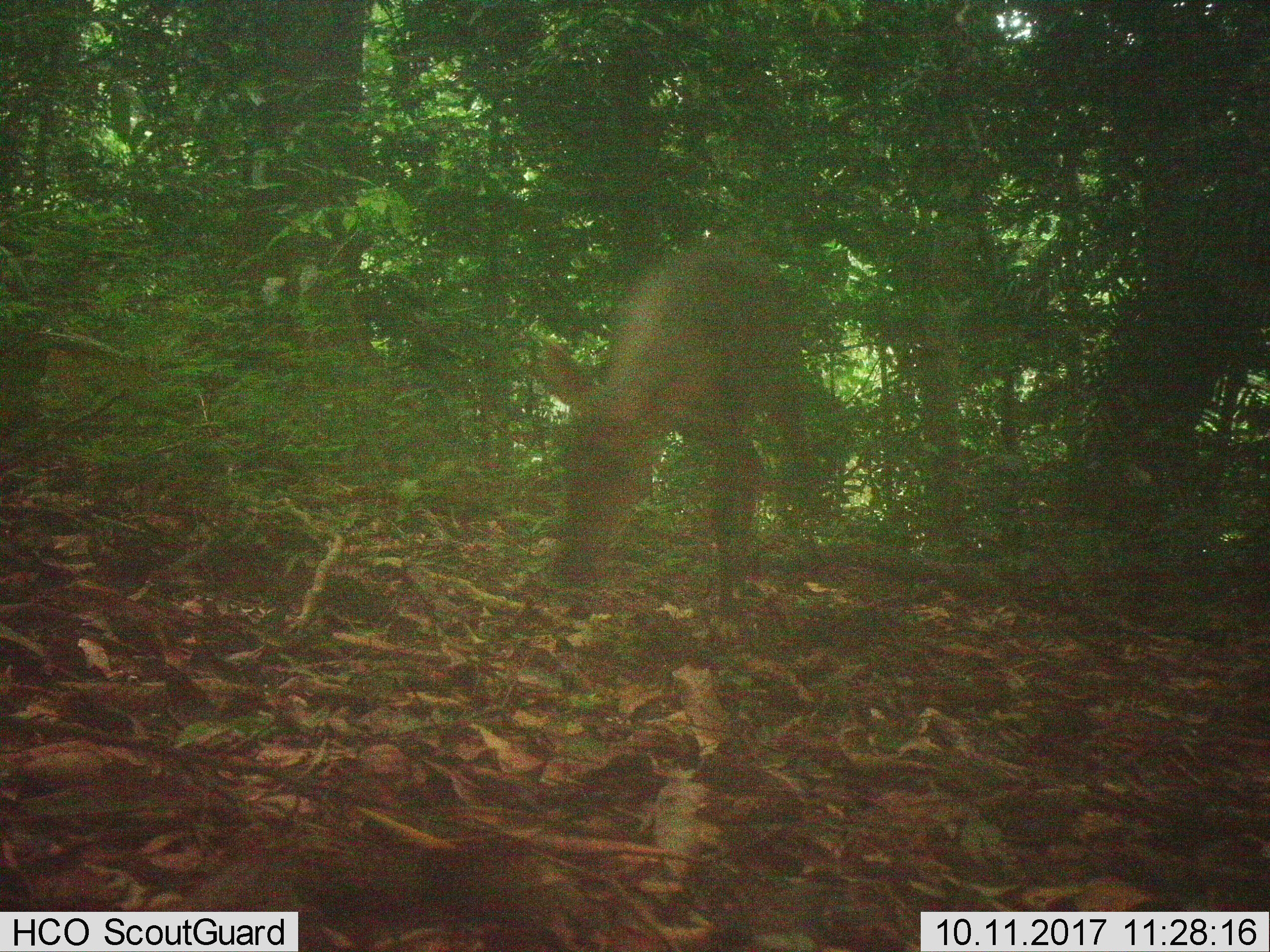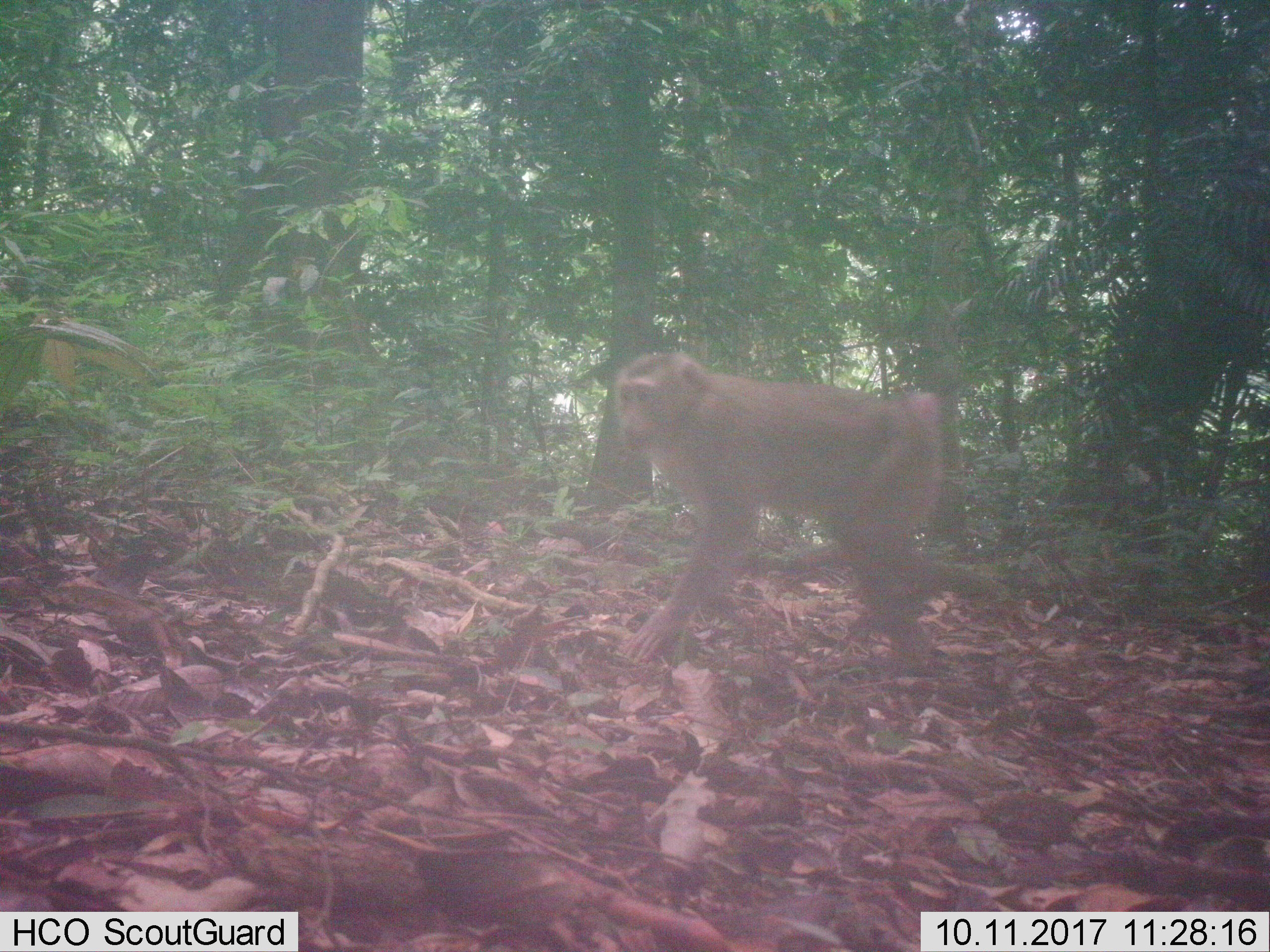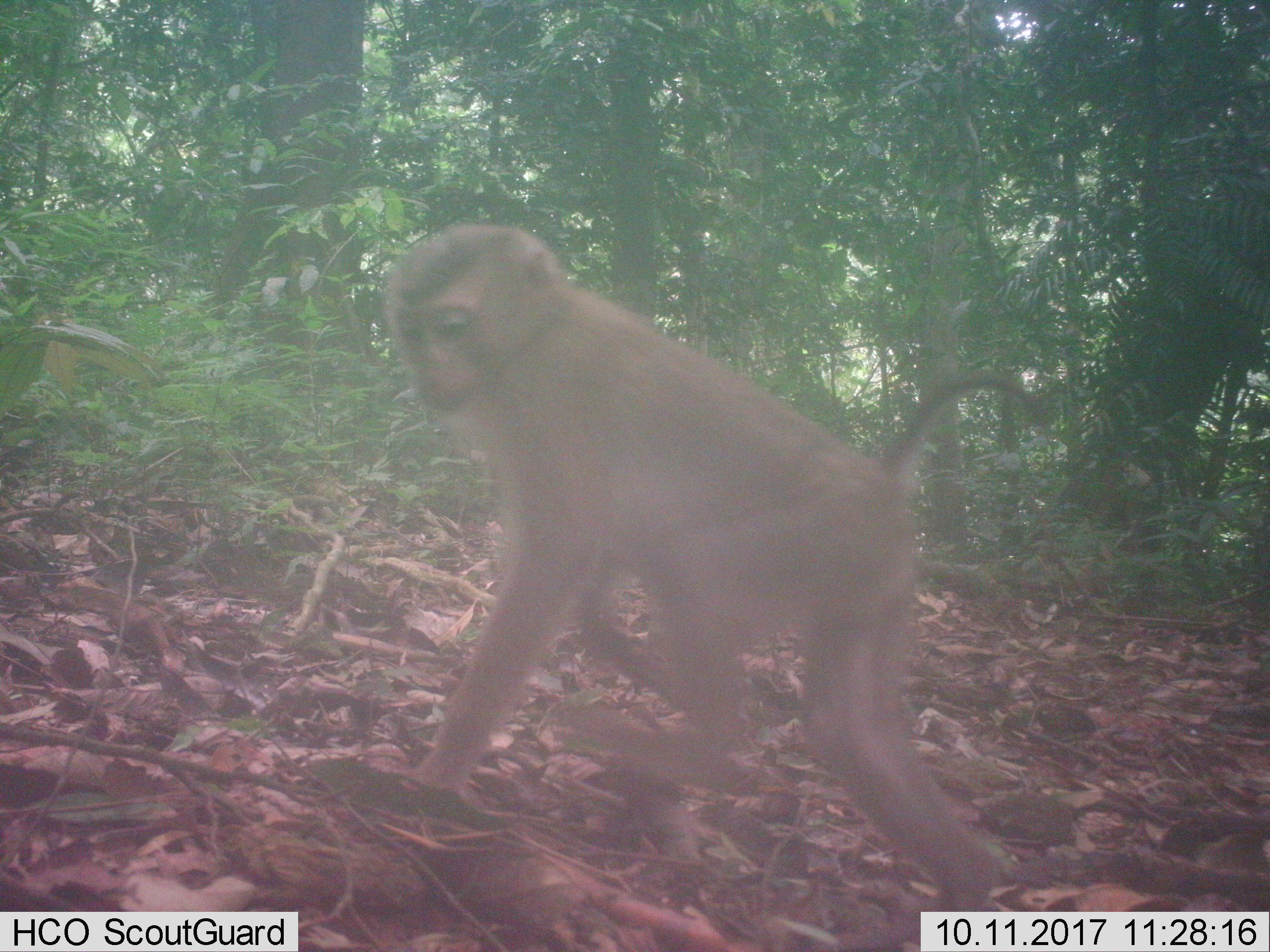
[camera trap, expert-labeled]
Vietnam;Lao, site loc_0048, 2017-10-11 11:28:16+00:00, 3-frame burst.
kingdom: Animalia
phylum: Chordata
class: Mammalia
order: Artiodactyla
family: Cervidae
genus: Muntiacus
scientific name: Muntiacus vuquangensis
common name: large-antlered muntjac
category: large antlered muntjac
Large antlered muntjac (large-antlered muntjac) (Muntiacus vuquangensis). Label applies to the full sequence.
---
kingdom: Animalia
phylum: Chordata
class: Mammalia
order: Carnivora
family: Herpestidae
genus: Urva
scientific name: Urva urva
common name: crab-eating mongoose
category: crab eating mongoose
Crab eating mongoose (crab-eating mongoose) (Urva urva). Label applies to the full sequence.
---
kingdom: Animalia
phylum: Chordata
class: Mammalia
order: Primates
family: Cercopithecidae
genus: Macaca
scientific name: Macaca nemestrina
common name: pig-tailed macaque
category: pig tailed macaque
Pig tailed macaque (pig-tailed macaque) (Macaca nemestrina). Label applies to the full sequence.